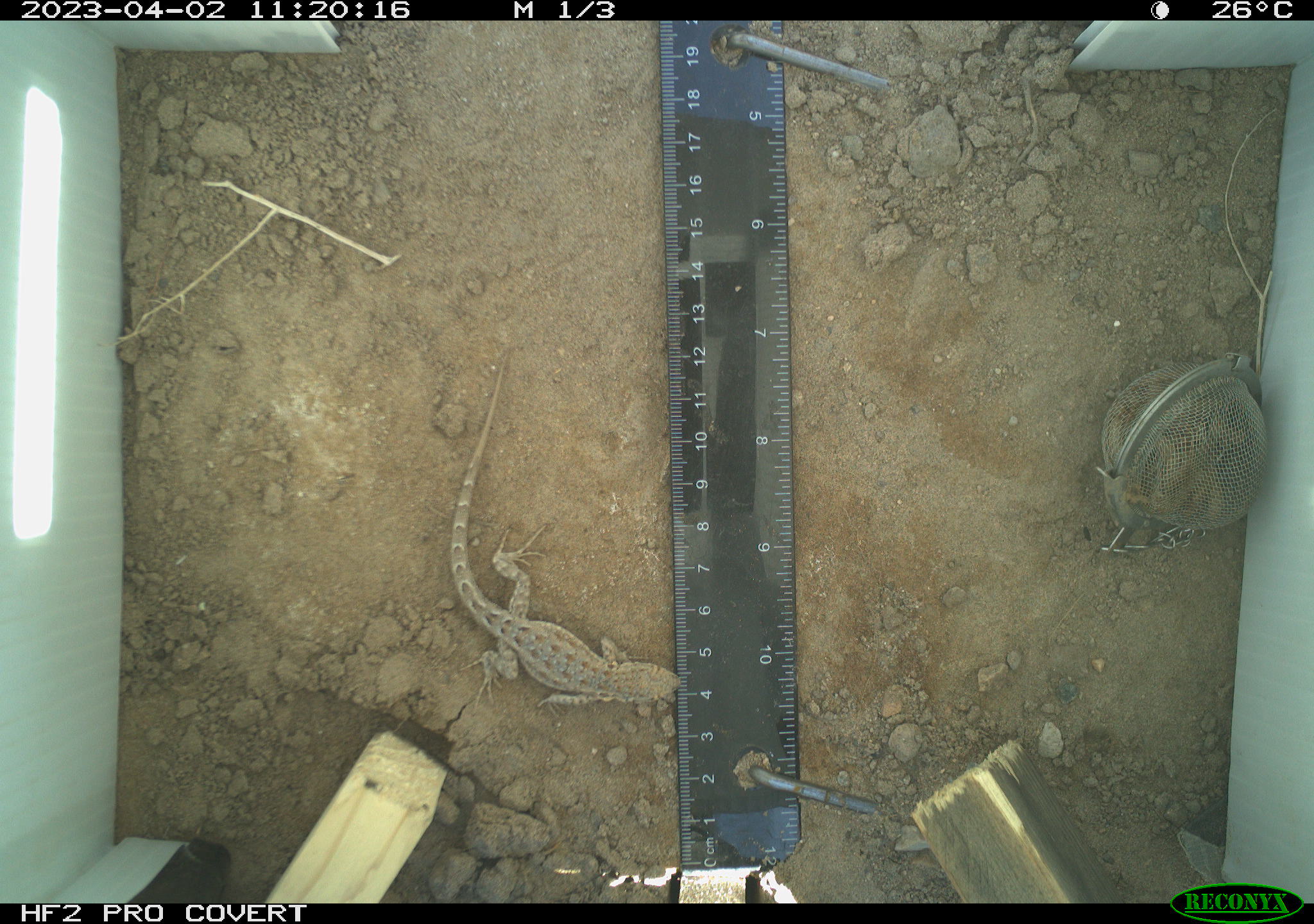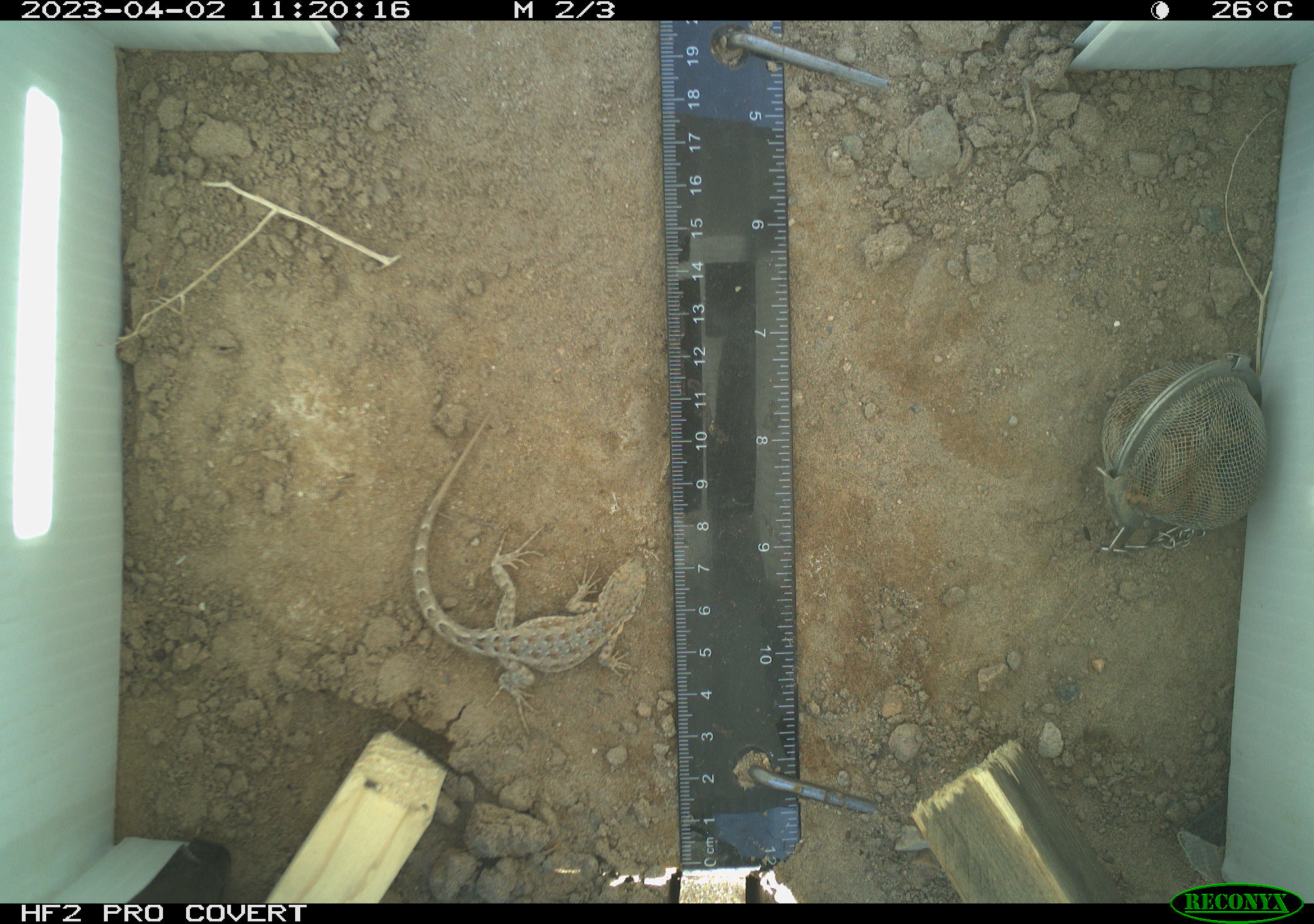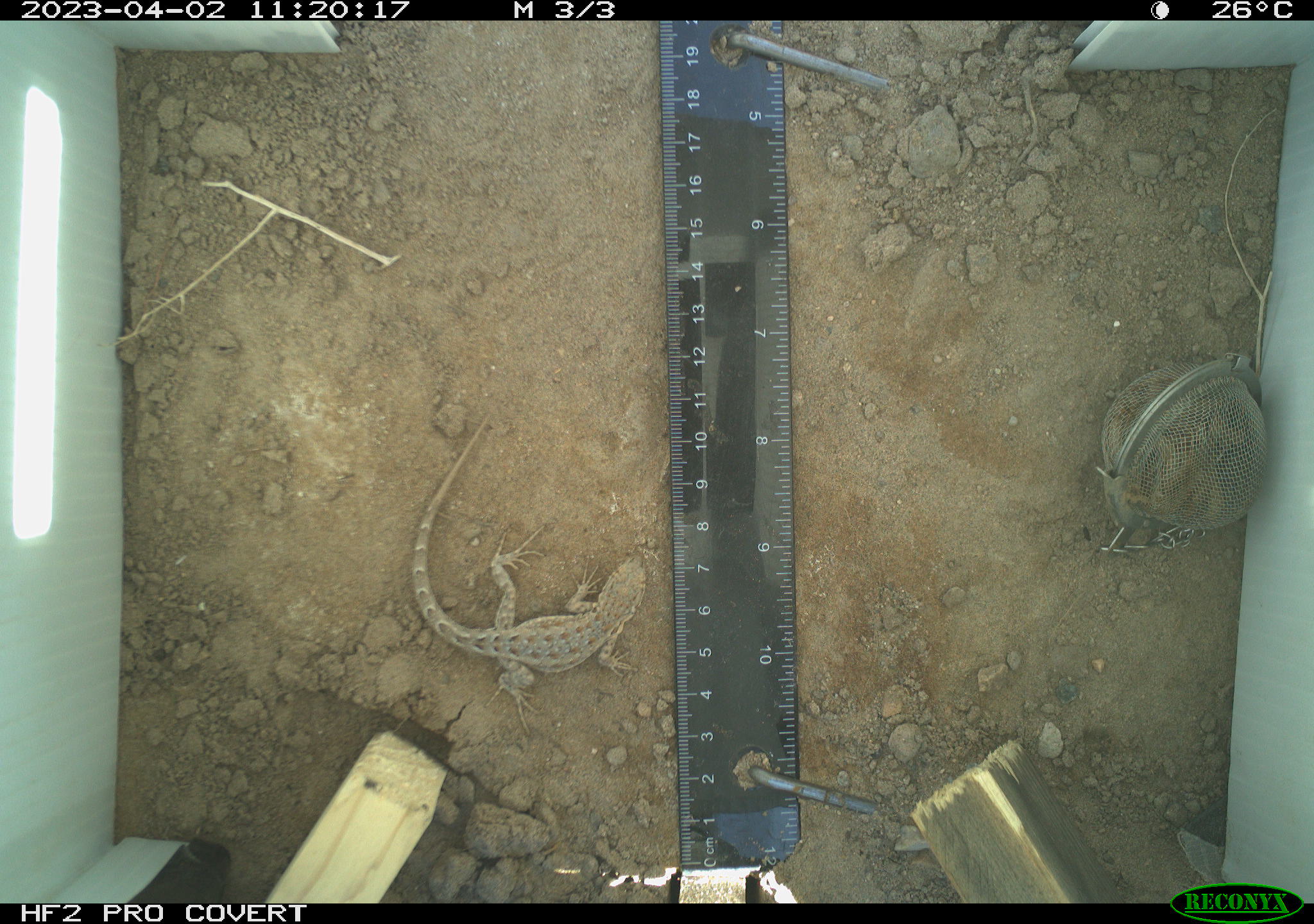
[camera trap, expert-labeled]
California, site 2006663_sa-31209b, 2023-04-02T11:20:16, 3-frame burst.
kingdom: Animalia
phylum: Chordata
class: Reptilia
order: Squamata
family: Phrynosomatidae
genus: Sceloporus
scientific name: Sceloporus graciosus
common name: common sagebrush lizard